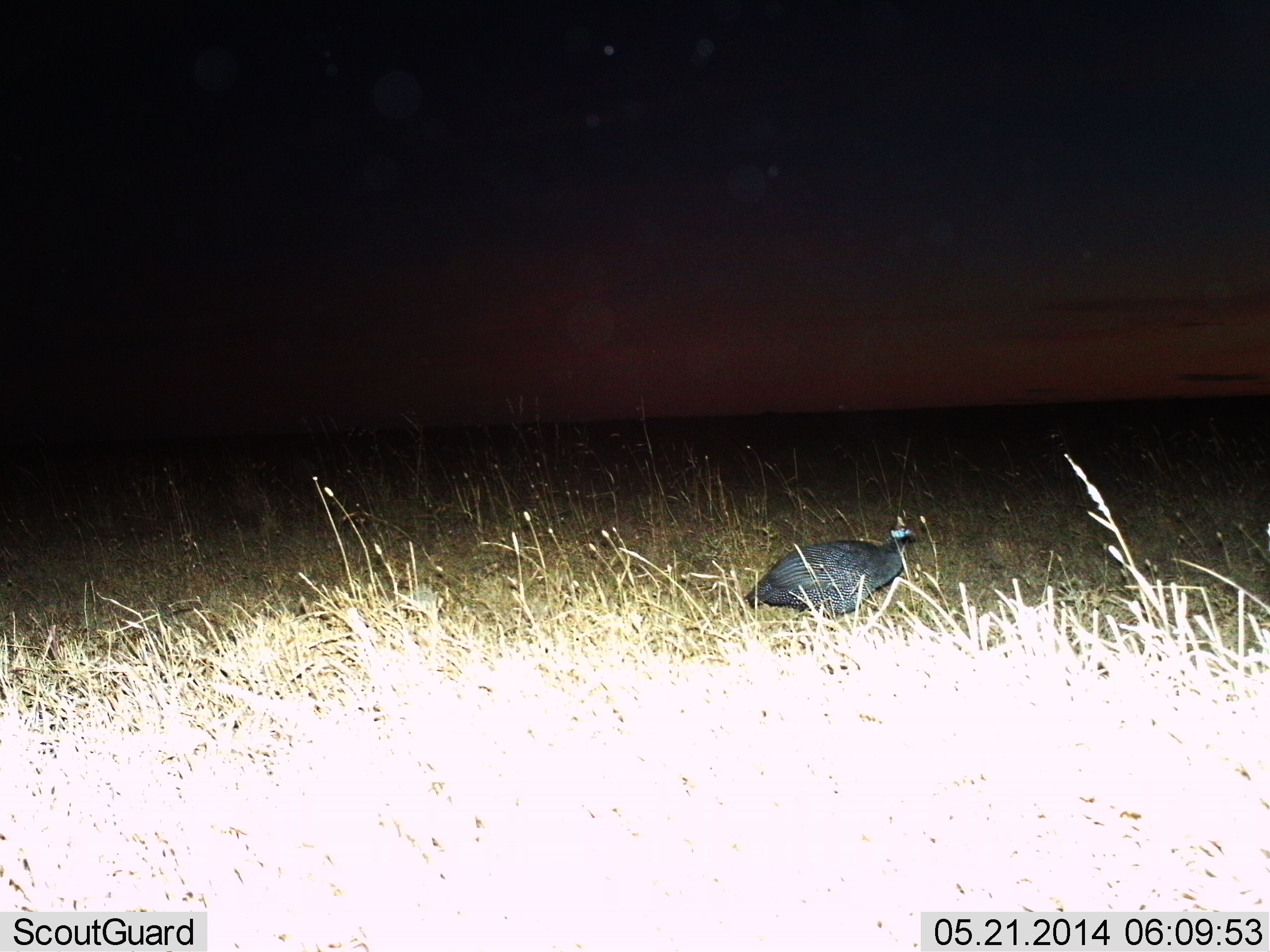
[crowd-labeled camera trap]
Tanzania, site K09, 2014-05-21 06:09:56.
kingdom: Animalia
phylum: Chordata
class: Aves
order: Galliformes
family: Numididae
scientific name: Numididae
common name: guinea fowl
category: guineafowl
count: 1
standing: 50%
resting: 0%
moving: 50%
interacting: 0%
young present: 0%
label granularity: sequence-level